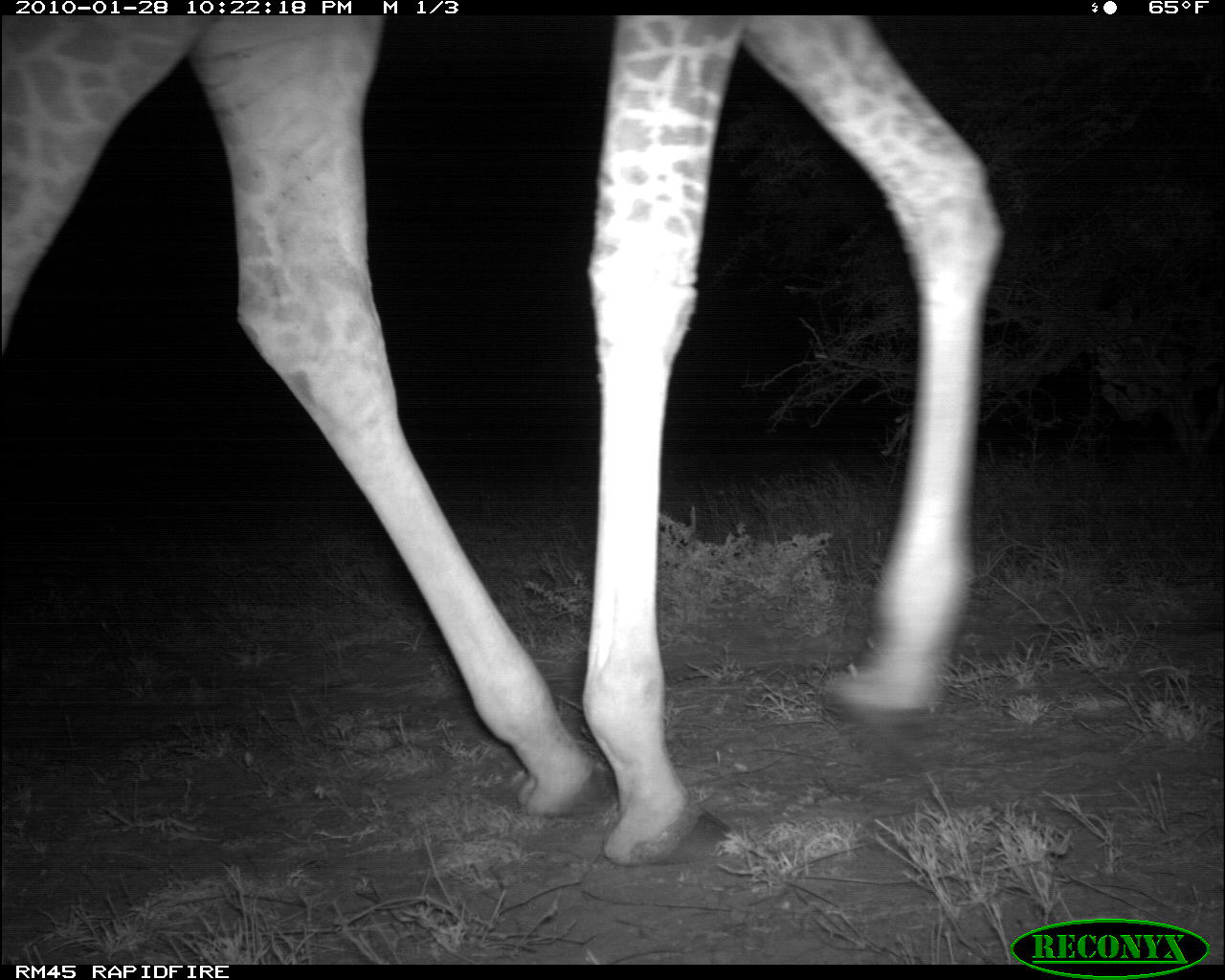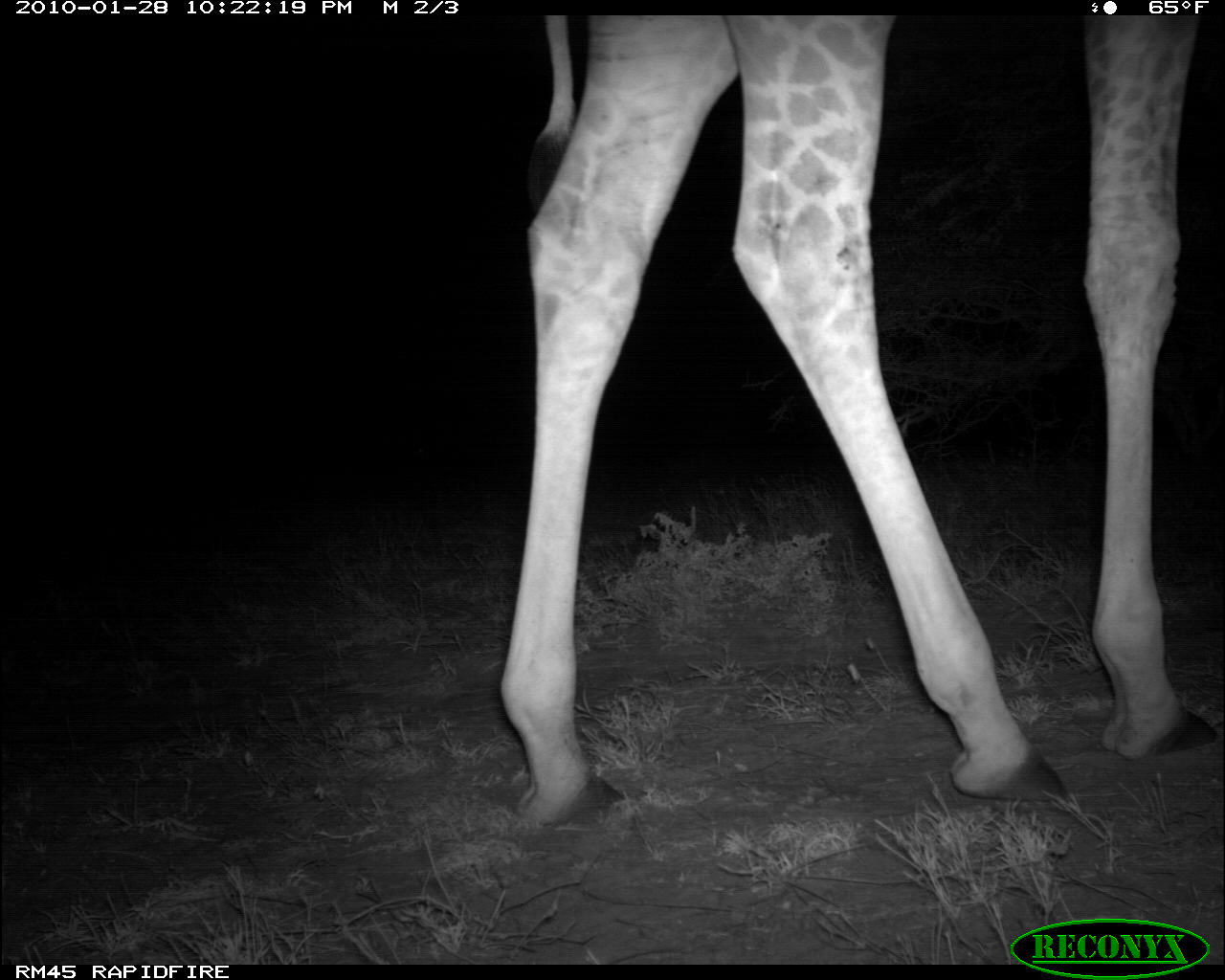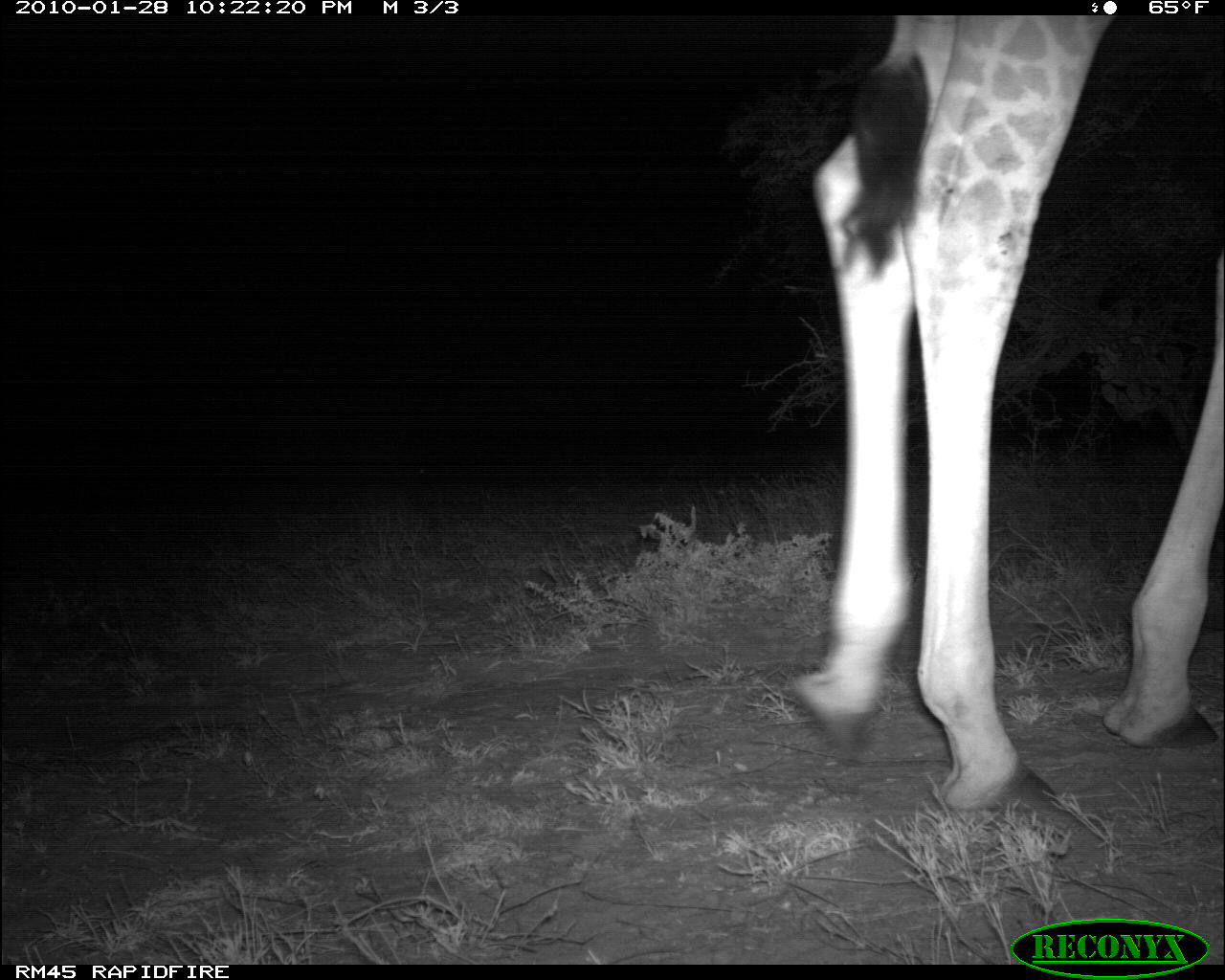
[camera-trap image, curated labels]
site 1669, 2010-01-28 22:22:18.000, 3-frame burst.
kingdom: Animalia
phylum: Chordata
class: Mammalia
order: Artiodactyla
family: Giraffidae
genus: Giraffa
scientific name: Giraffa camelopardalis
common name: giraffe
Giraffa camelopardalis (giraffe), count 1.